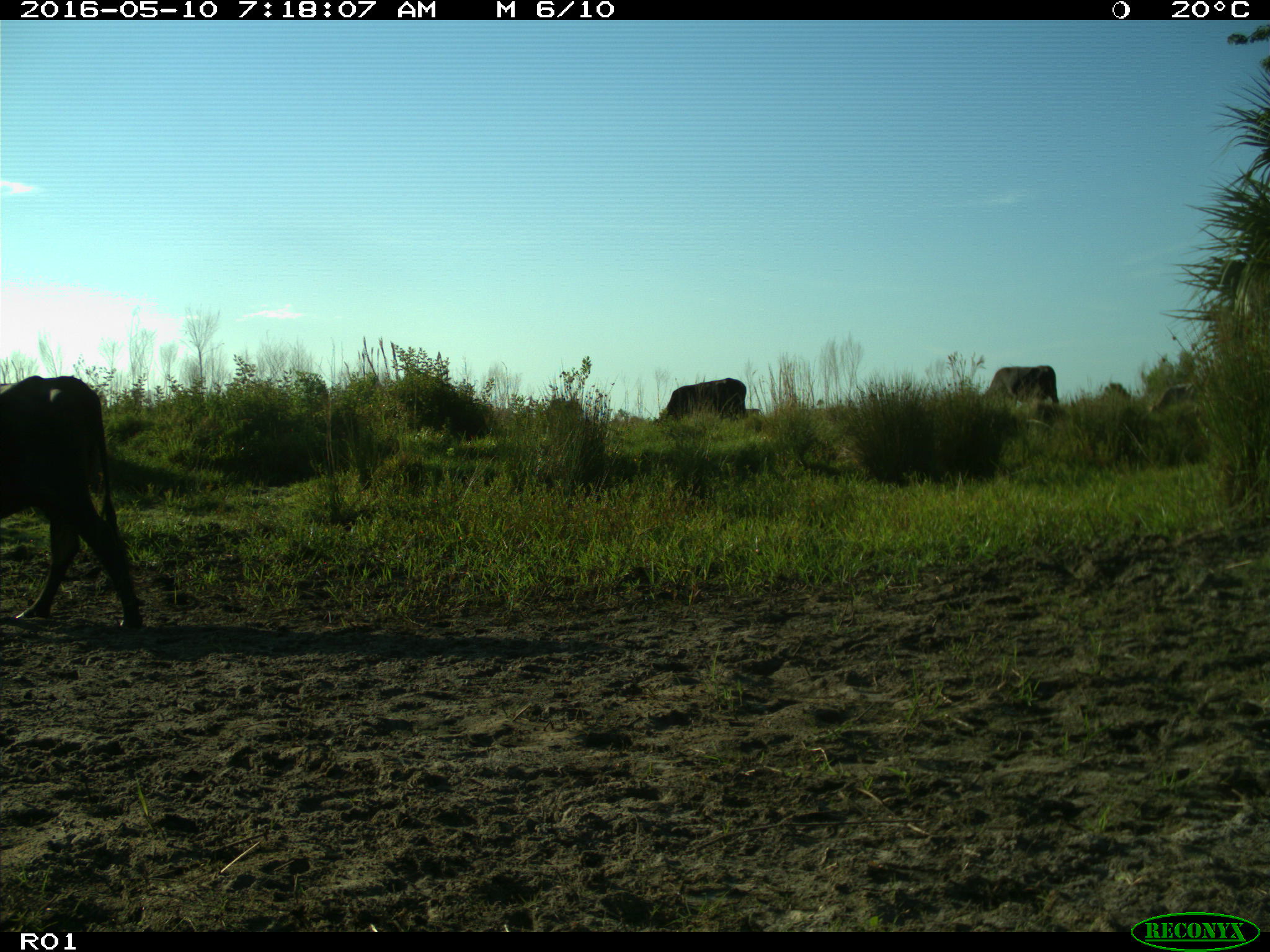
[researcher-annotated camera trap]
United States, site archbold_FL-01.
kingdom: Animalia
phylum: Chordata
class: Mammalia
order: Artiodactyla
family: Bovidae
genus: Bos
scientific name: Bos taurus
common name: domestic cow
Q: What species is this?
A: Bos taurus (domestic cow).